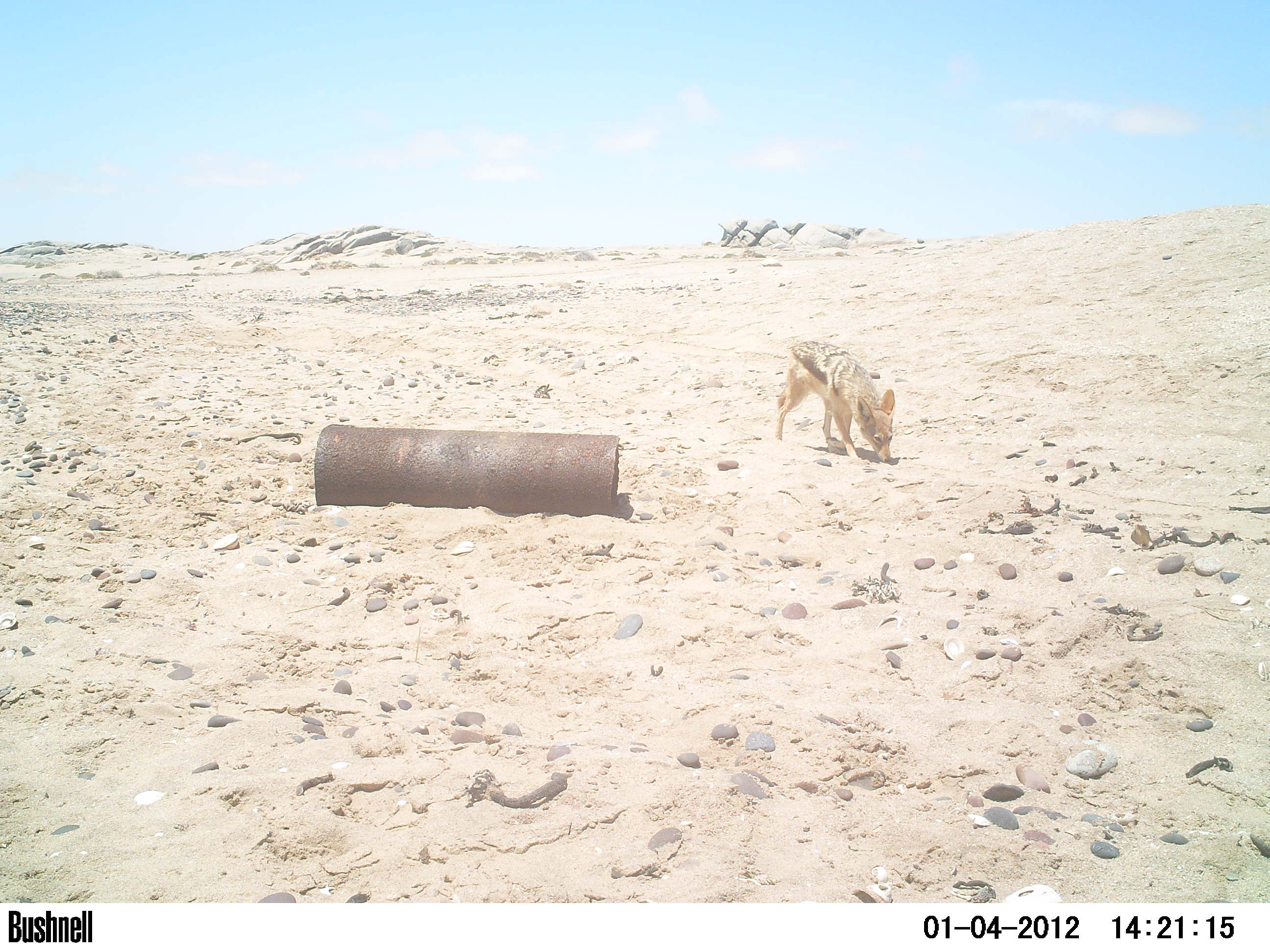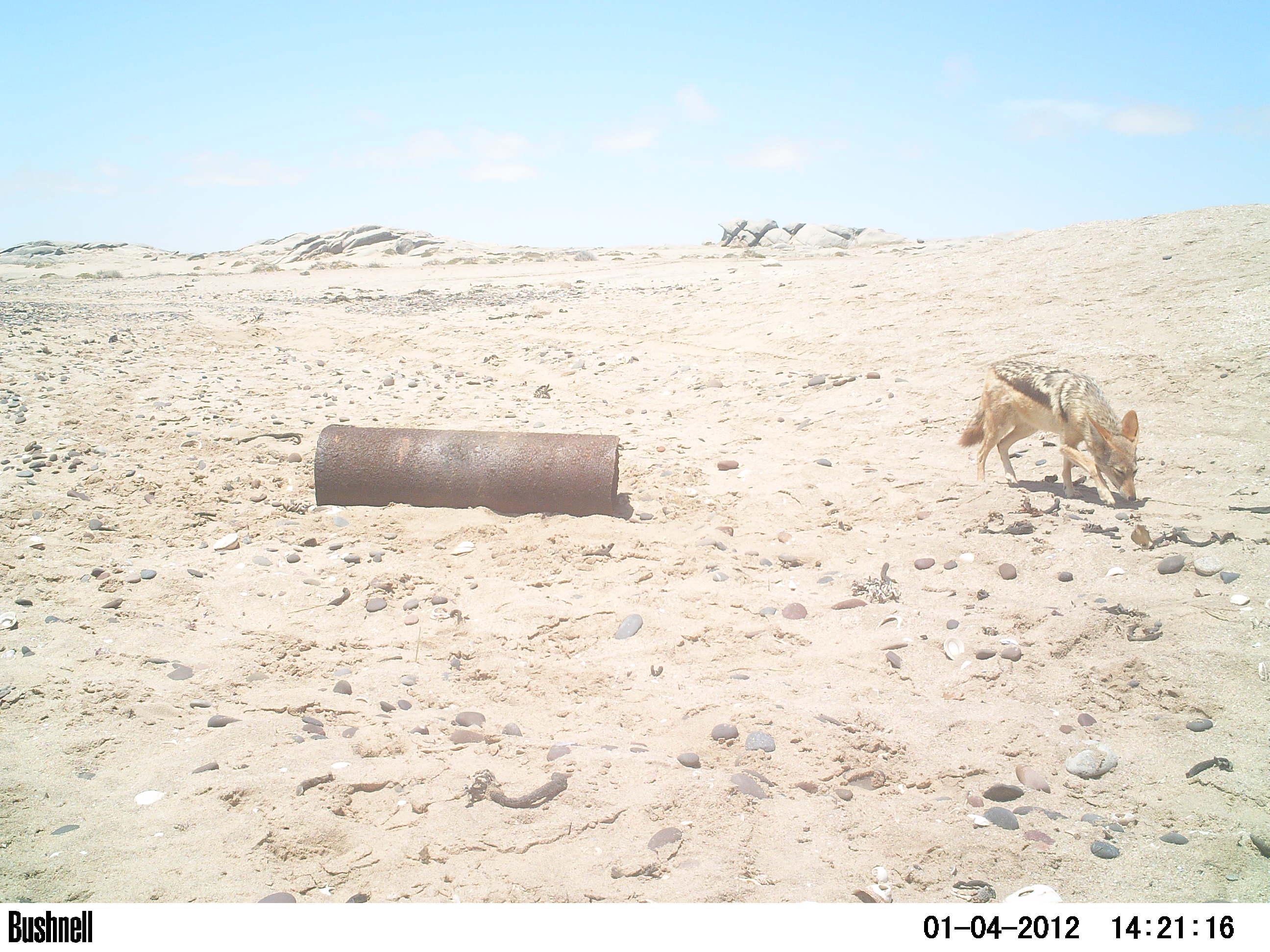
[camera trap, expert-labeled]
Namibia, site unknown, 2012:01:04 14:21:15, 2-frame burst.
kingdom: Animalia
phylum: Chordata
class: Mammalia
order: Carnivora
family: Canidae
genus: Lupulella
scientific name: Lupulella mesomelas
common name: black-backed jackal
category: canis mesomelas